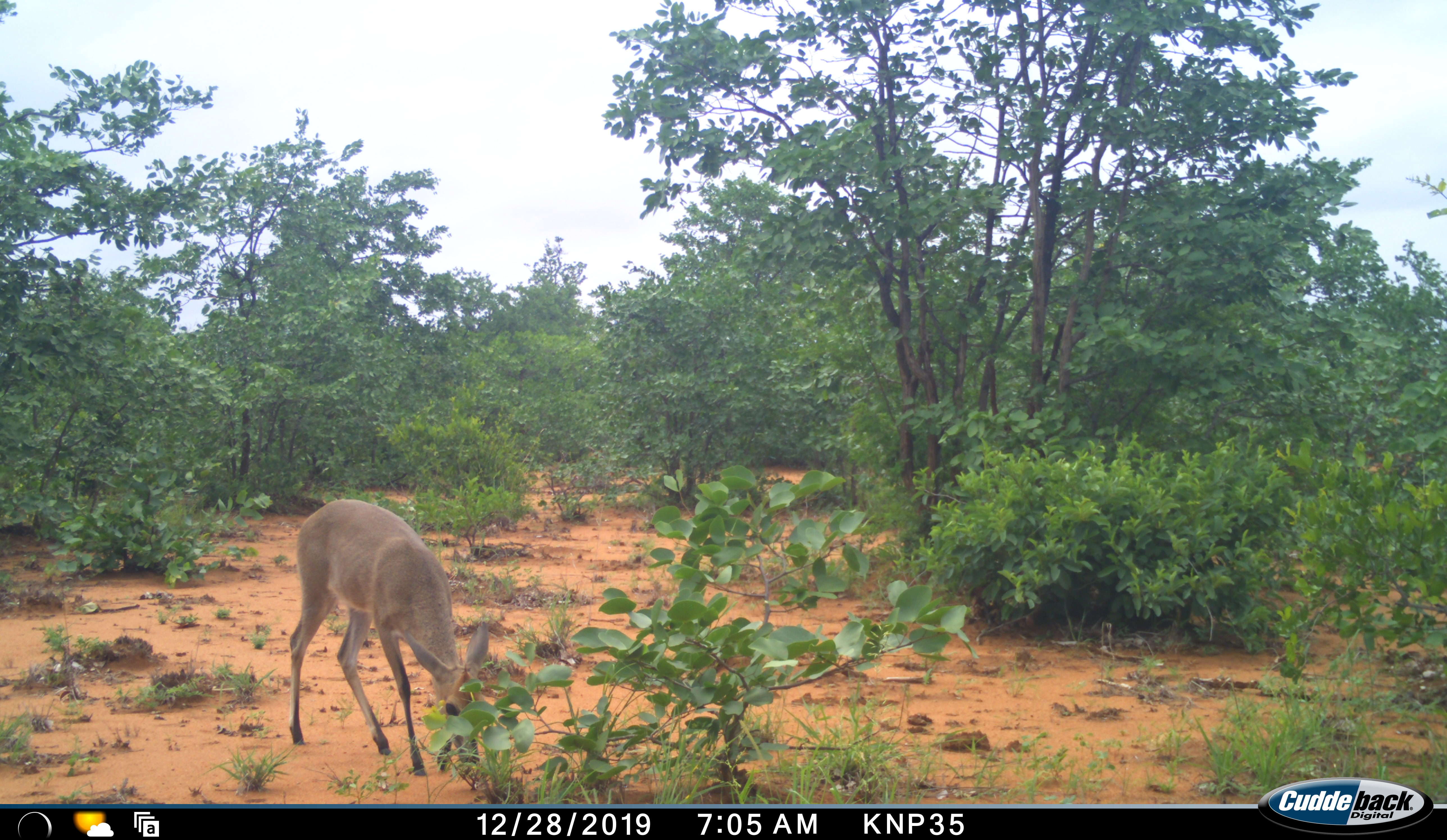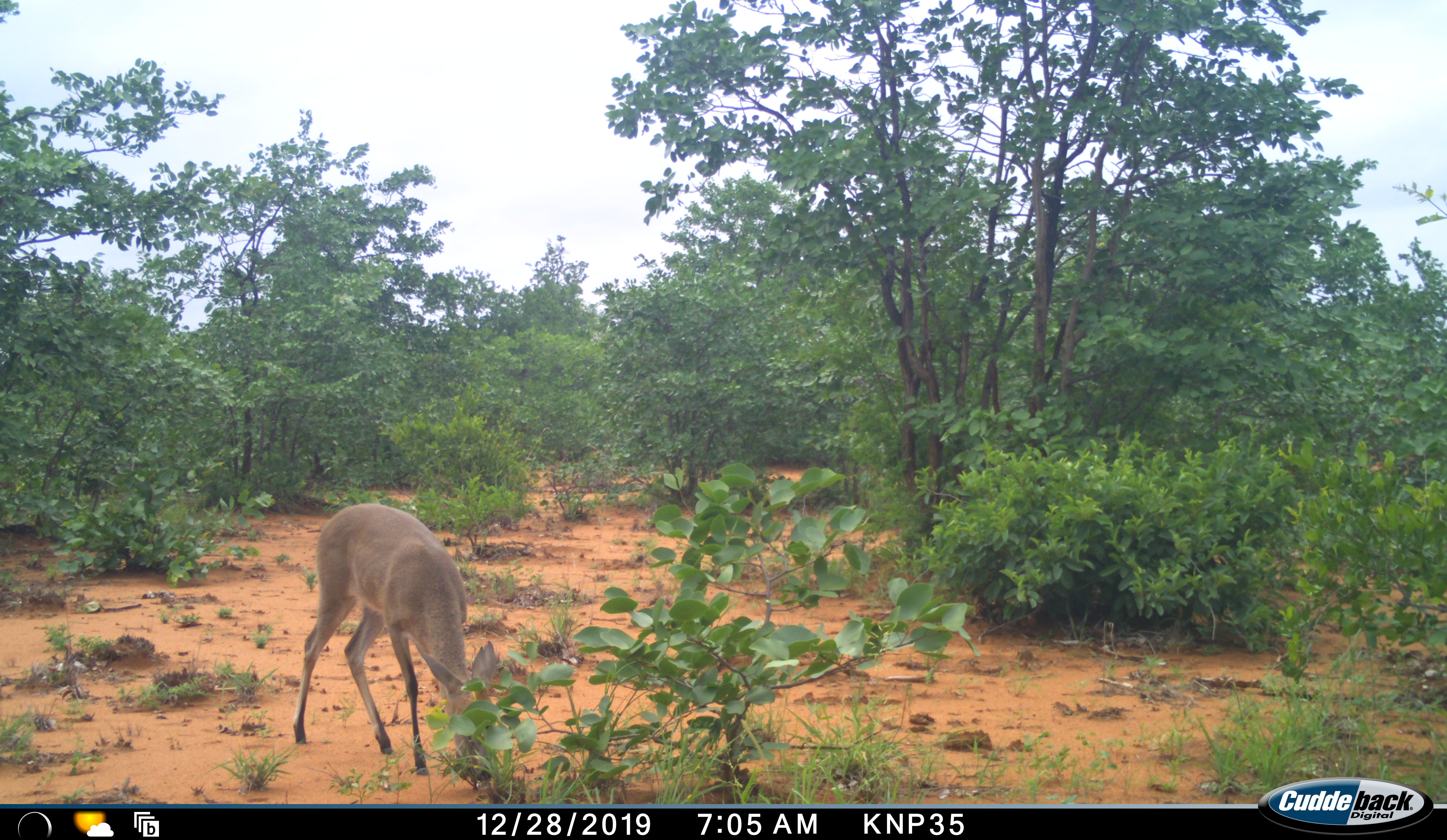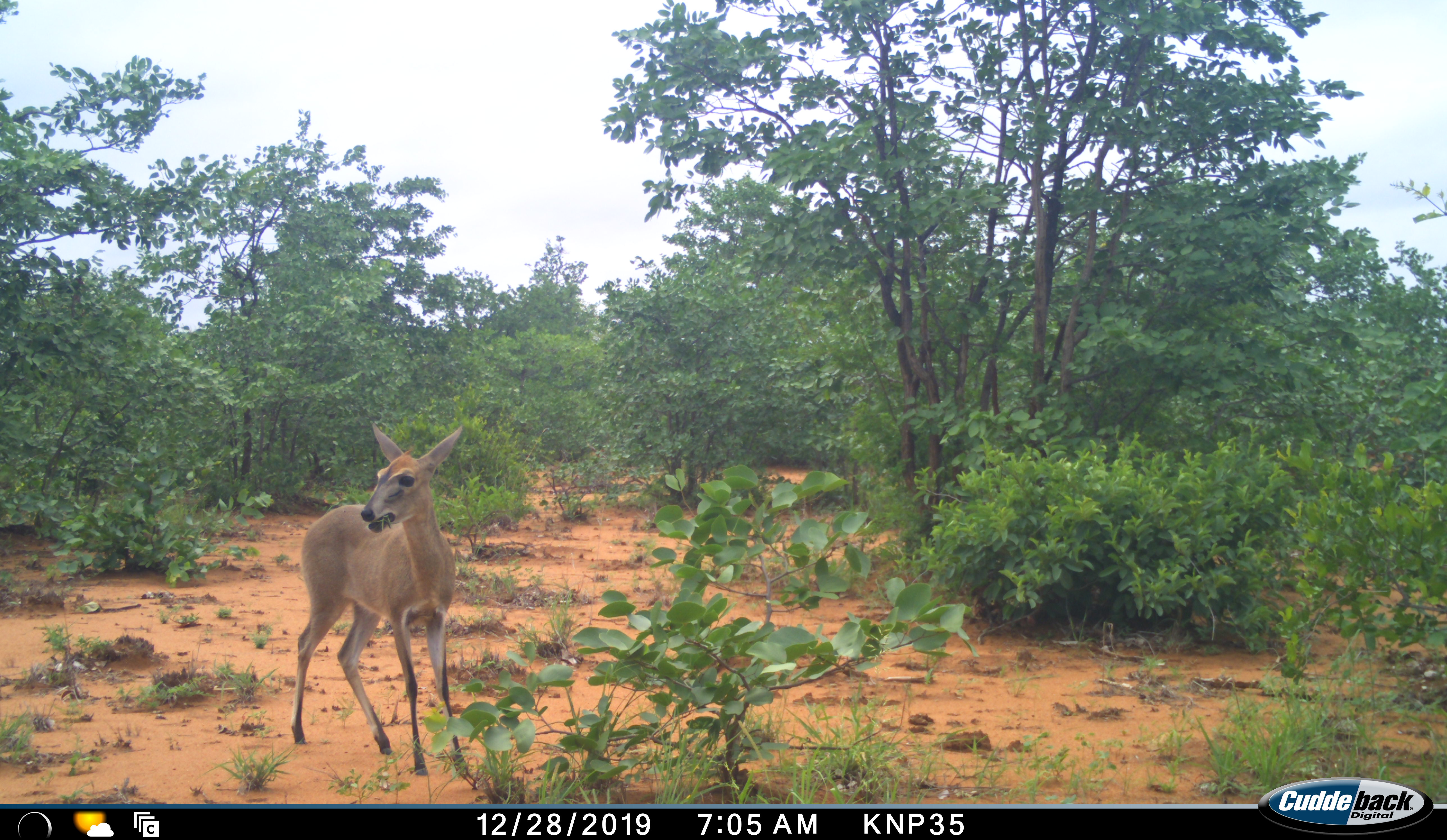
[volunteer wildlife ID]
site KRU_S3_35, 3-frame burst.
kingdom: Animalia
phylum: Chordata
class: Mammalia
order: Artiodactyla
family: Bovidae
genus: Sylvicapra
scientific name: Sylvicapra grimmia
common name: common duiker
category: duikercommongrey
Duikercommongrey (common duiker) (Sylvicapra grimmia), count 1. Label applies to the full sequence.